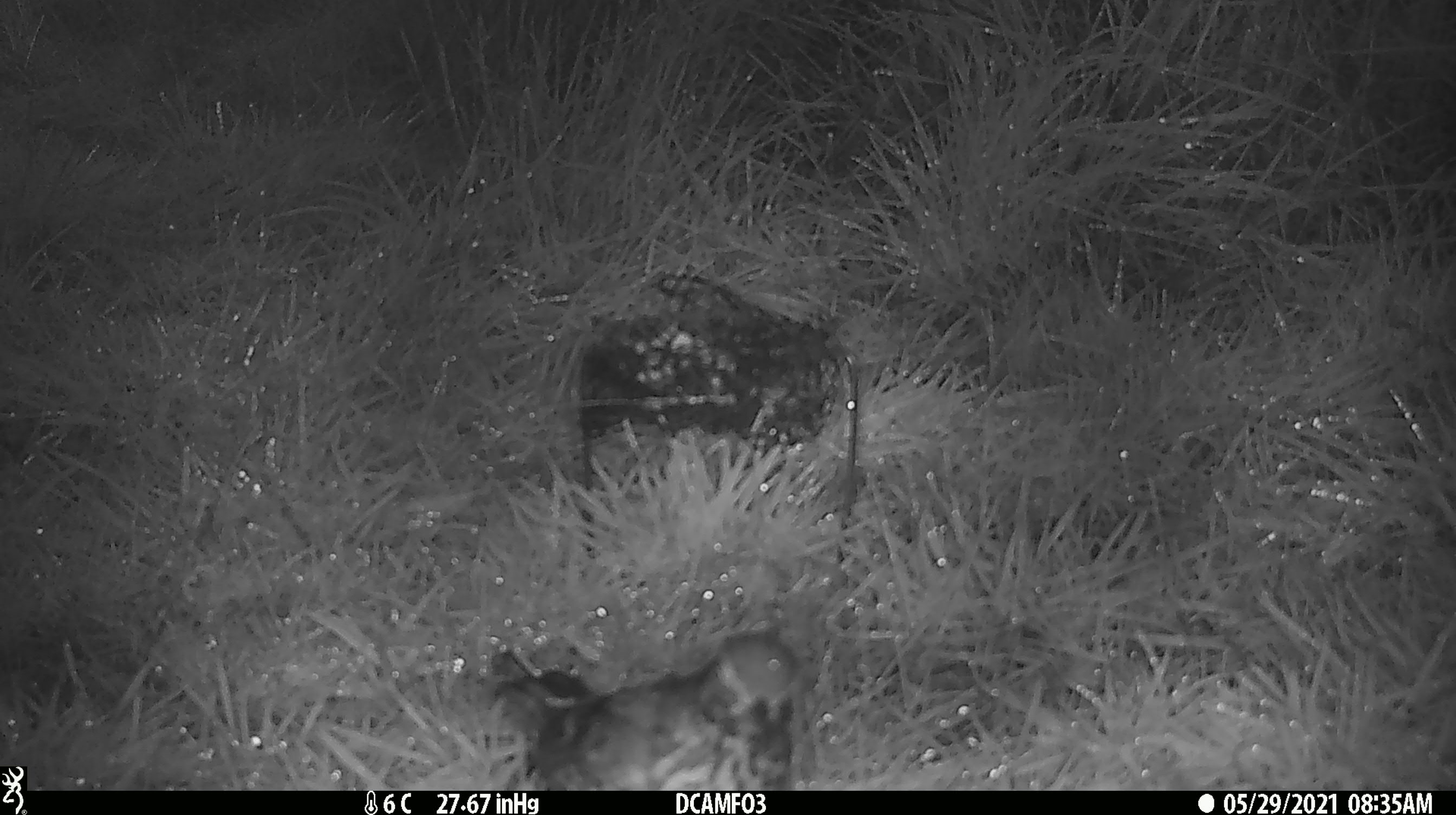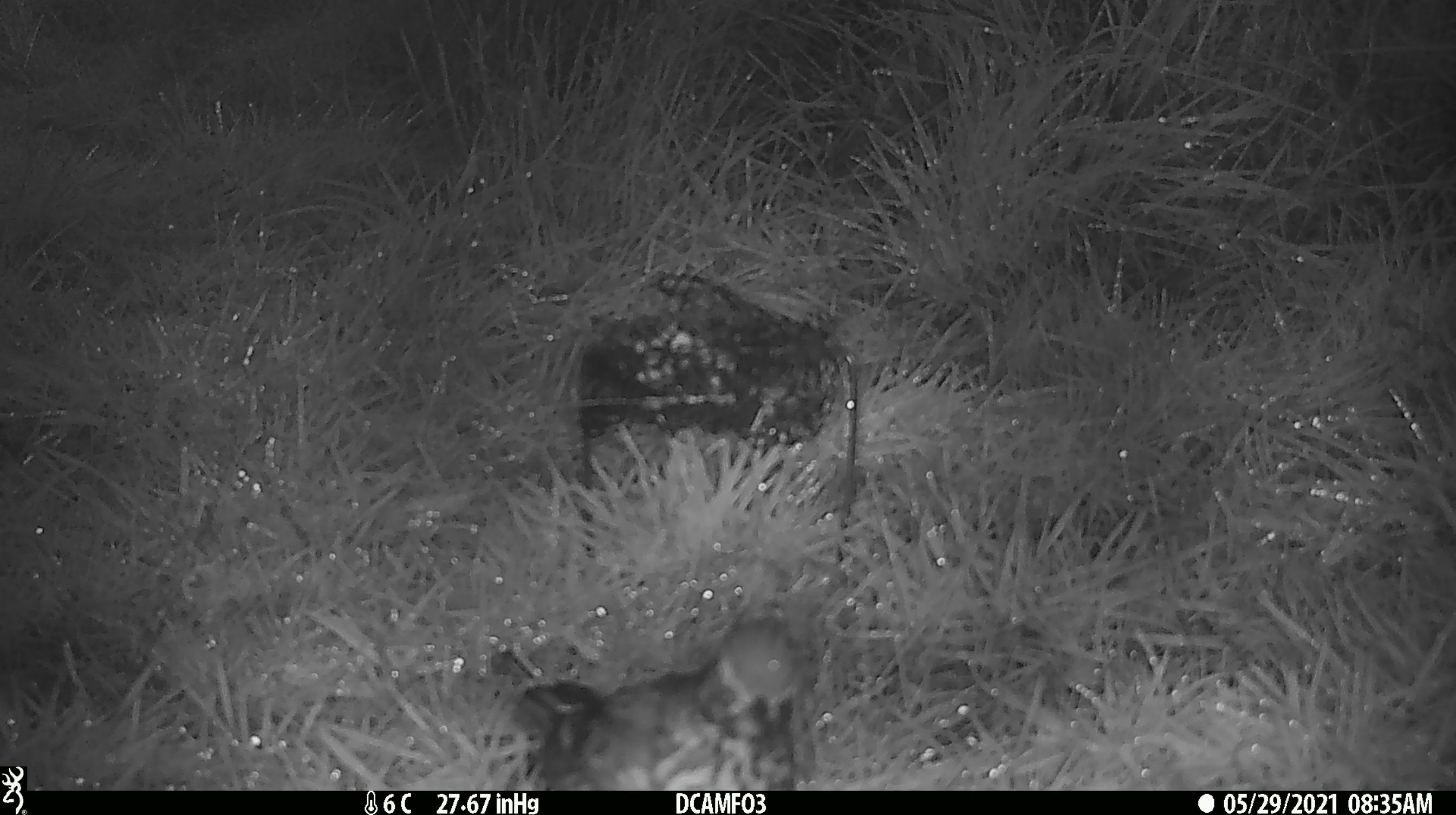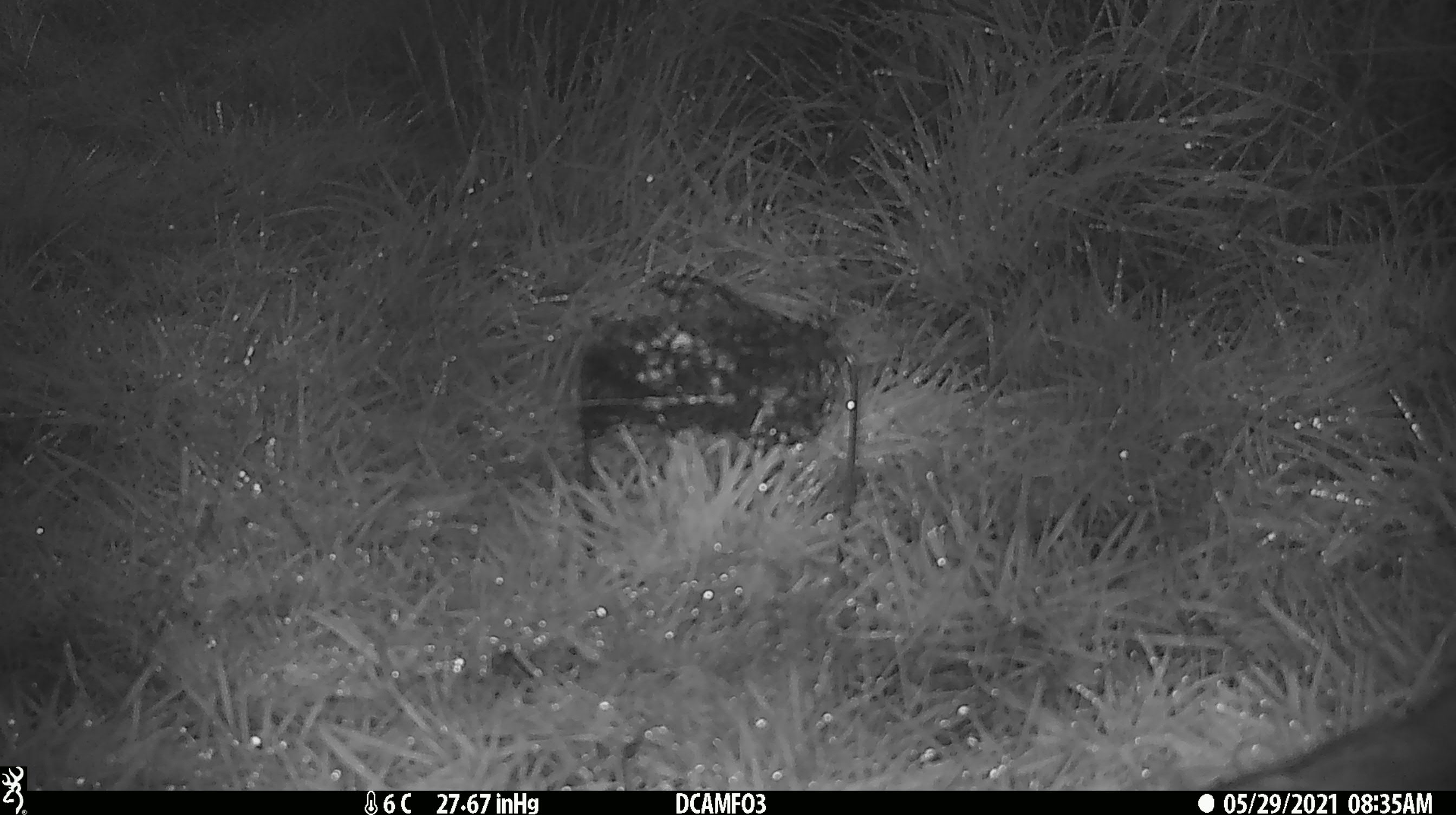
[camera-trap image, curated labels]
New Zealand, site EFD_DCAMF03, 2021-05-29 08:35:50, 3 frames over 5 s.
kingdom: Animalia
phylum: Chordata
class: Aves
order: Passeriformes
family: Turdidae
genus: Turdus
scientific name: Turdus philomelos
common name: song thrush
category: thrush